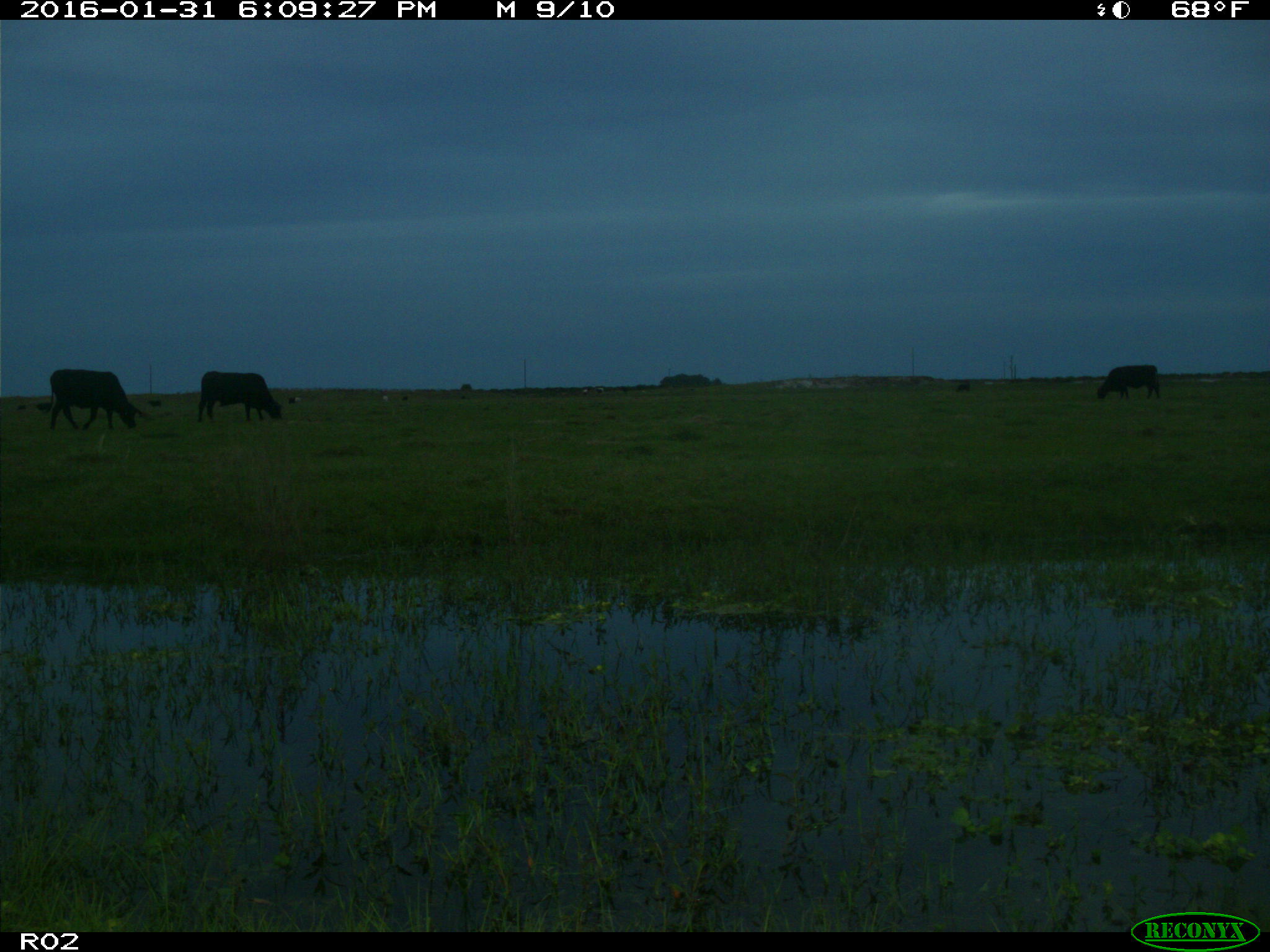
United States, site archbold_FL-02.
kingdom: Animalia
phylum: Chordata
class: Mammalia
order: Artiodactyla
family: Bovidae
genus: Bos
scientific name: Bos taurus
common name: domestic cow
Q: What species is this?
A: Bos taurus (domestic cow).